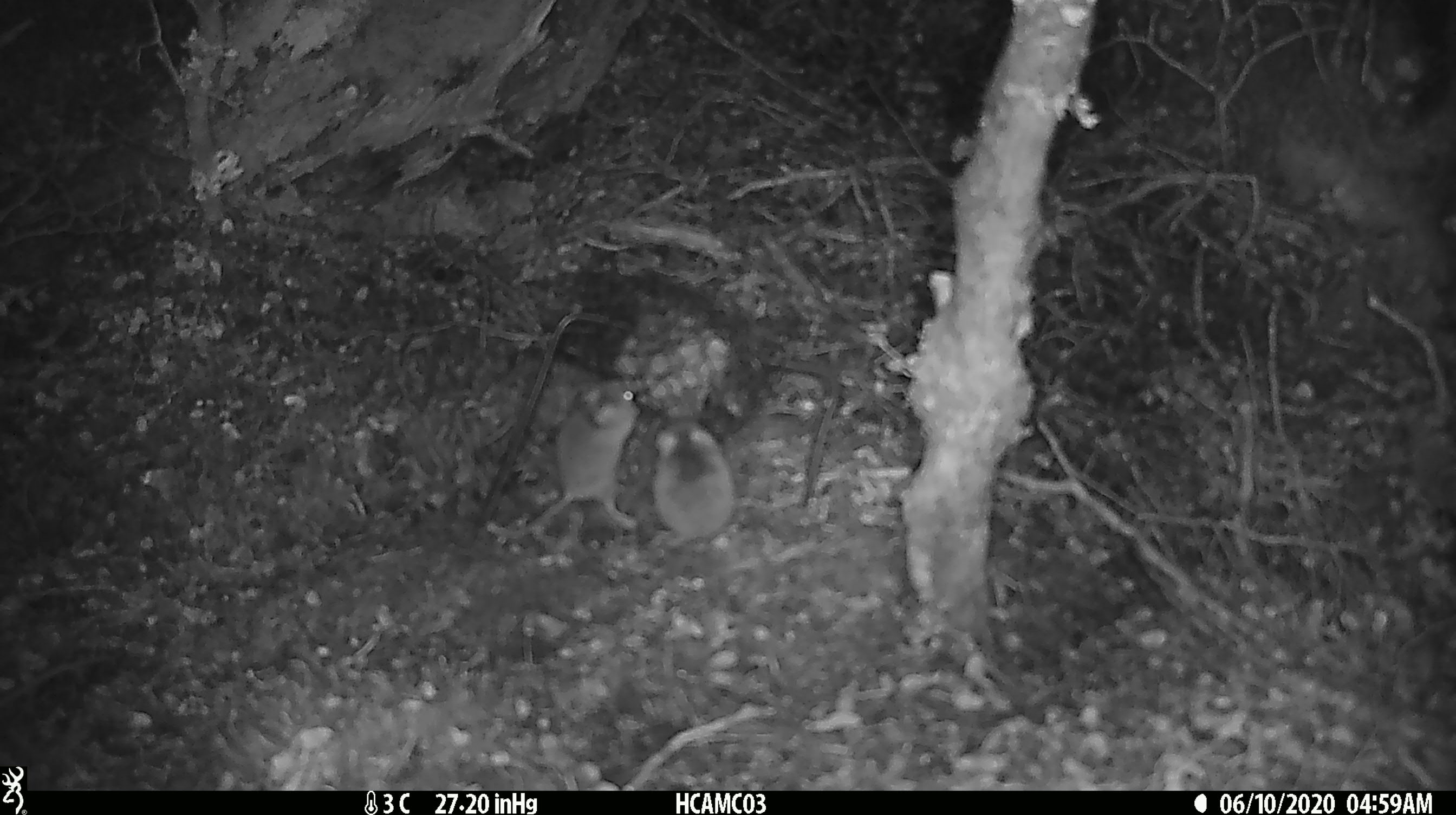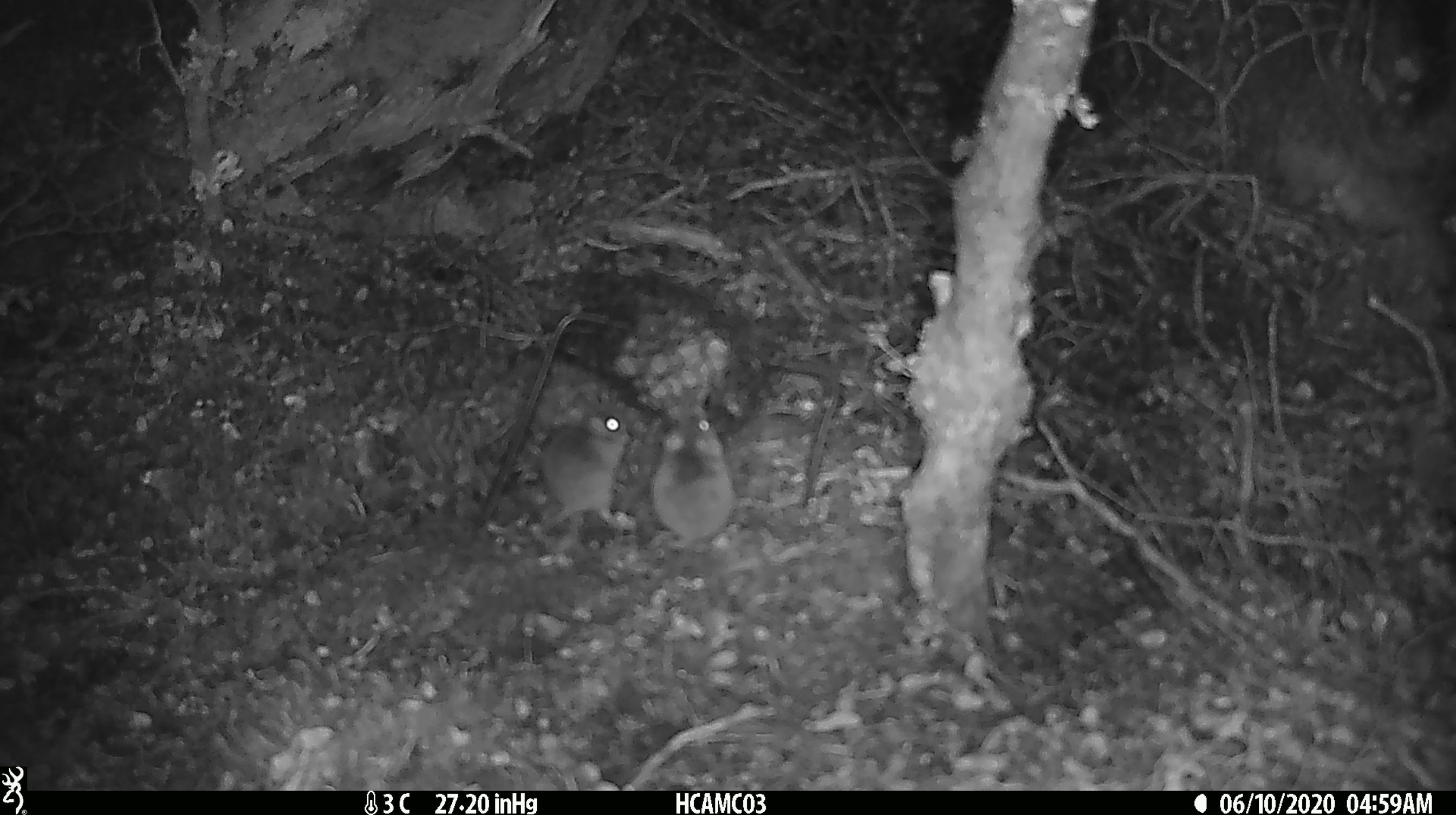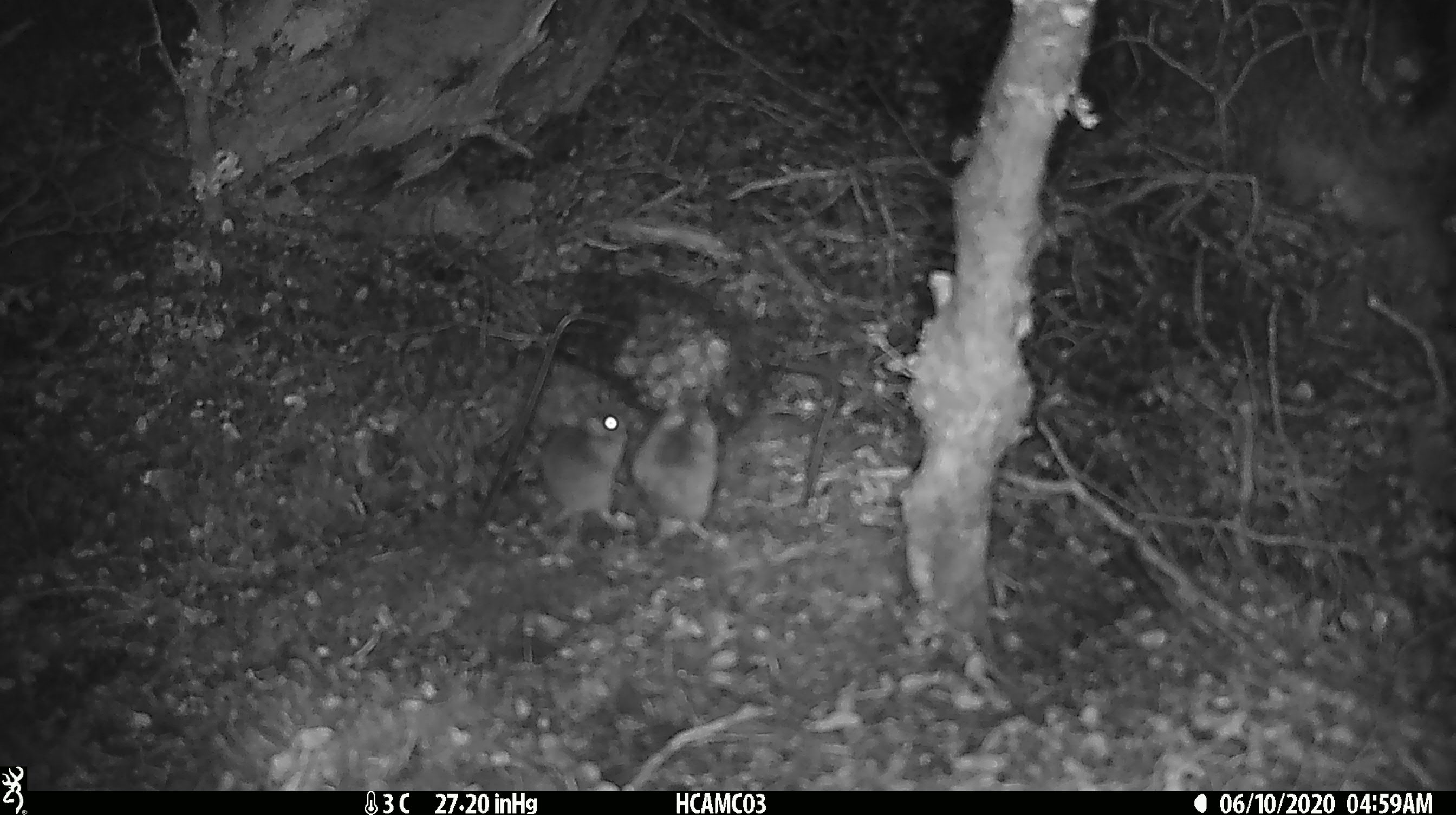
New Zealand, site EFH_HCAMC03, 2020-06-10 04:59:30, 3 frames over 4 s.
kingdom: Animalia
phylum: Chordata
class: Mammalia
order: Rodentia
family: Muridae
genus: Mus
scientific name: Mus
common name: mouse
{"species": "mouse (Mus)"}